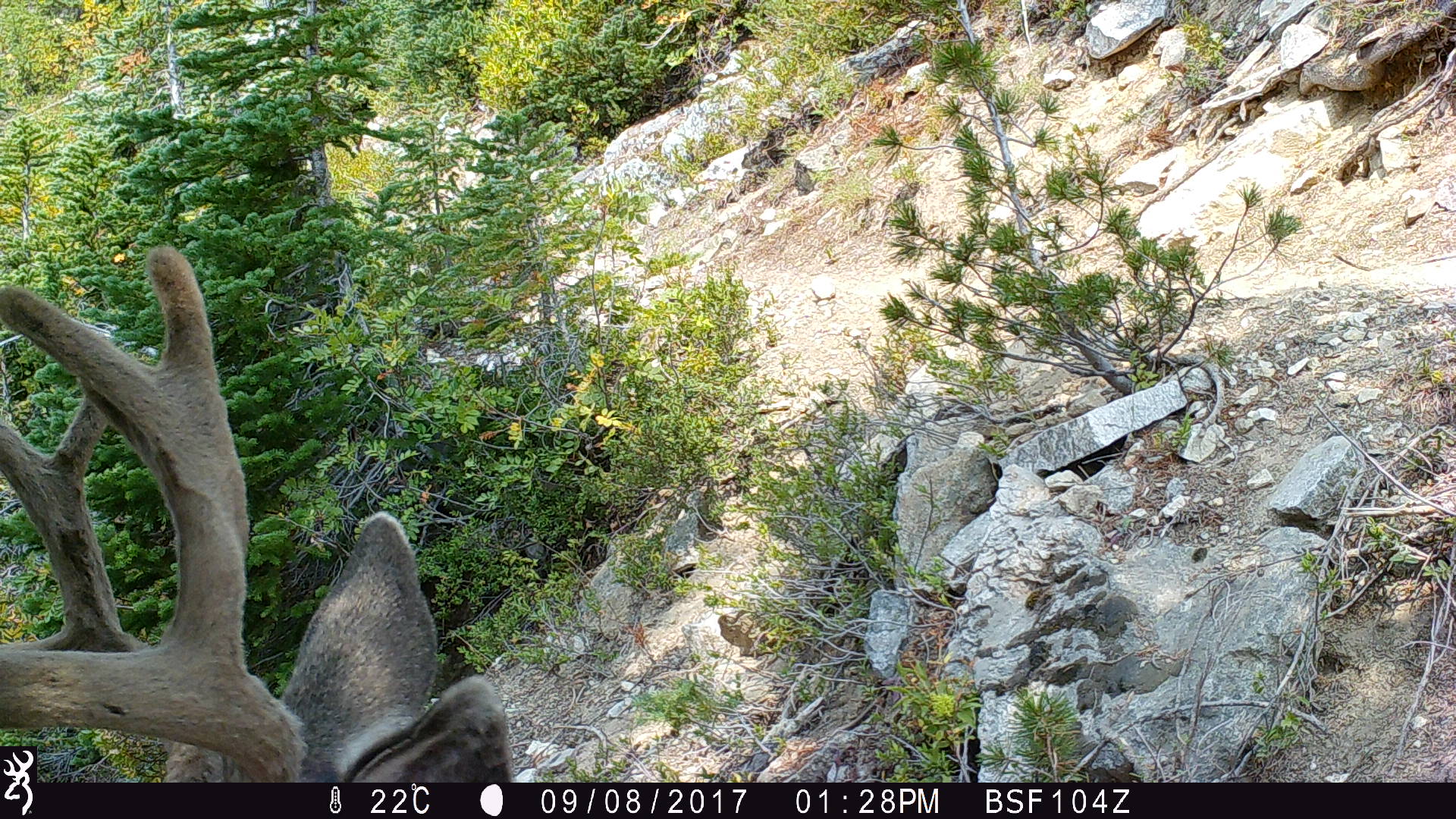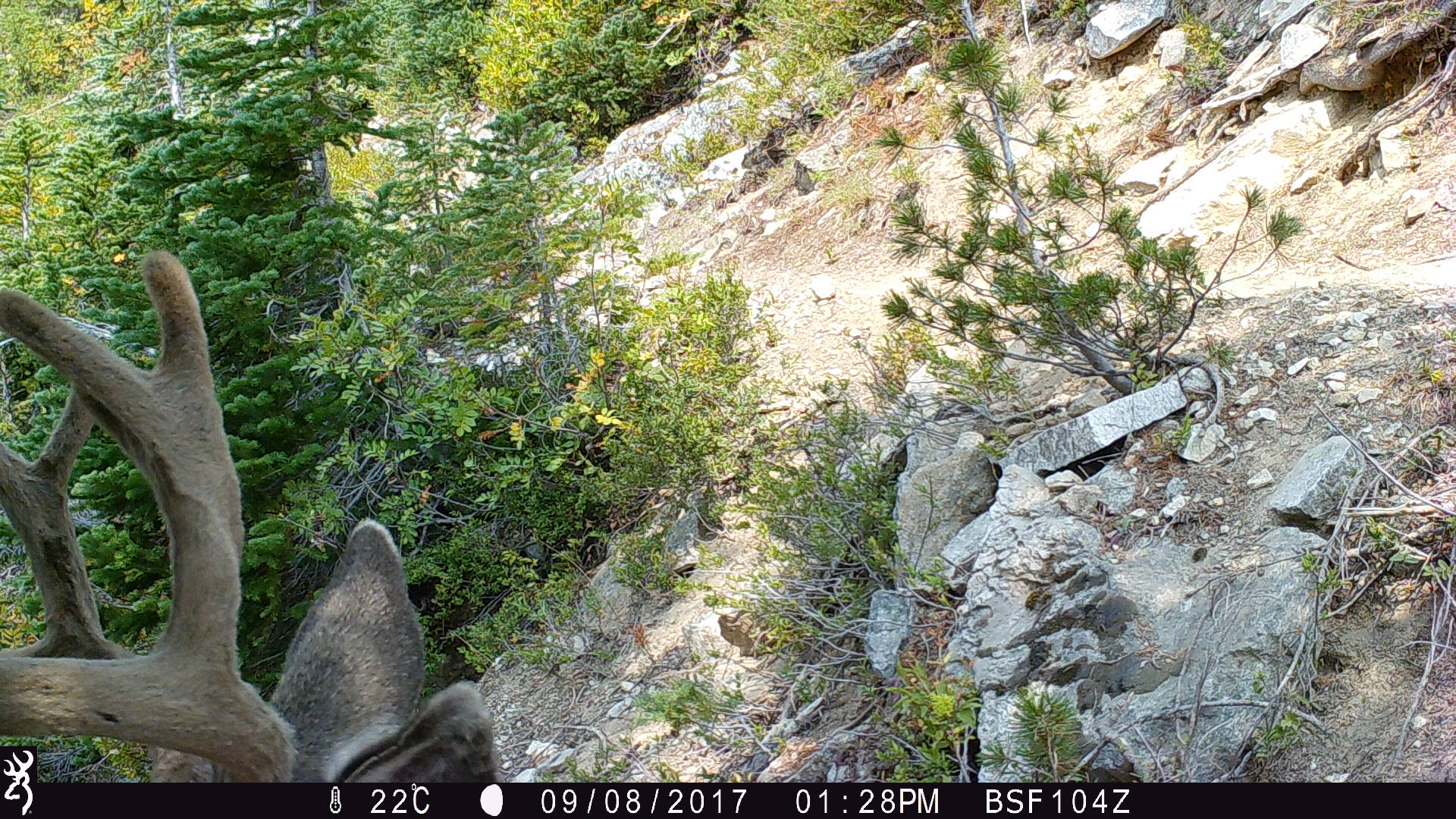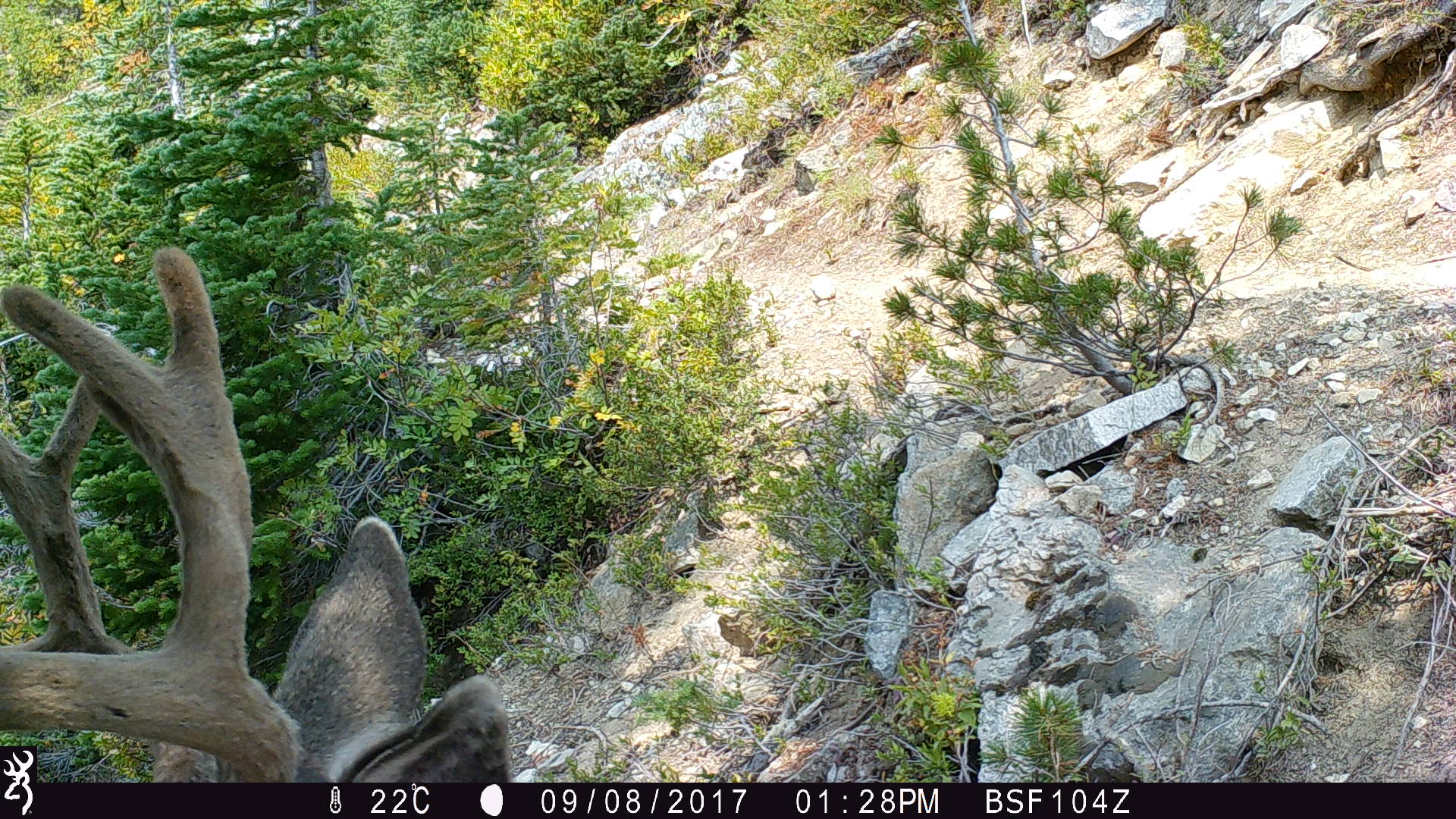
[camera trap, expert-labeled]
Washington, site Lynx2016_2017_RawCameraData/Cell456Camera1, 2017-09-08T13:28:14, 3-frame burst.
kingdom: Animalia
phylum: Chordata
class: Mammalia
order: Artiodactyla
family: Cervidae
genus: Odocoileus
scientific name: Odocoileus hemionus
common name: mule deer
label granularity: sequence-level